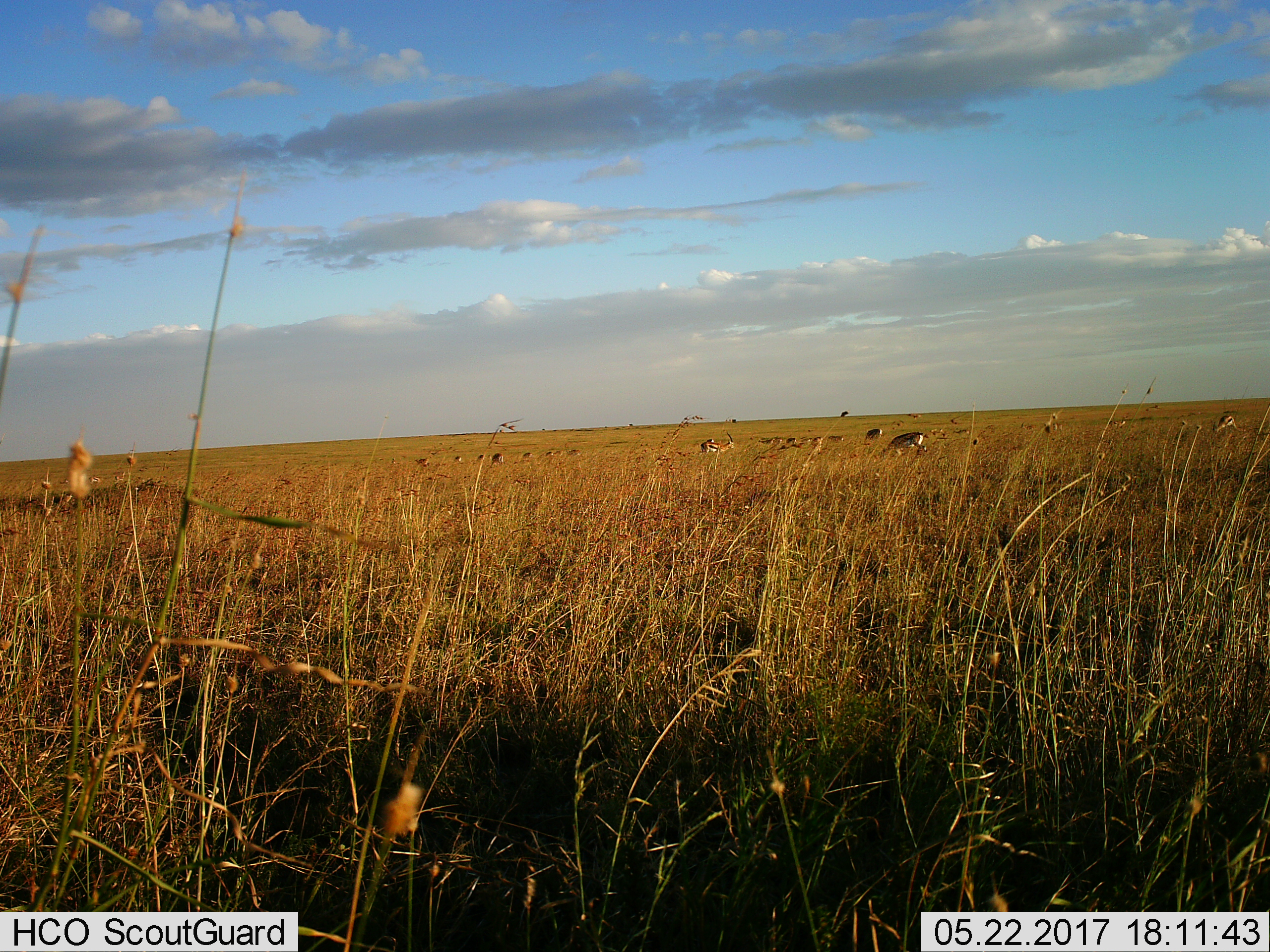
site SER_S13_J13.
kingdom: Animalia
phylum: Chordata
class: Mammalia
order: Artiodactyla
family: Bovidae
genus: Eudorcas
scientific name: Eudorcas thomsonii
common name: thomson's gazelle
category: gazellethomsons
Gazellethomsons (thomson's gazelle) (Eudorcas thomsonii), count 11-50. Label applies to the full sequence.